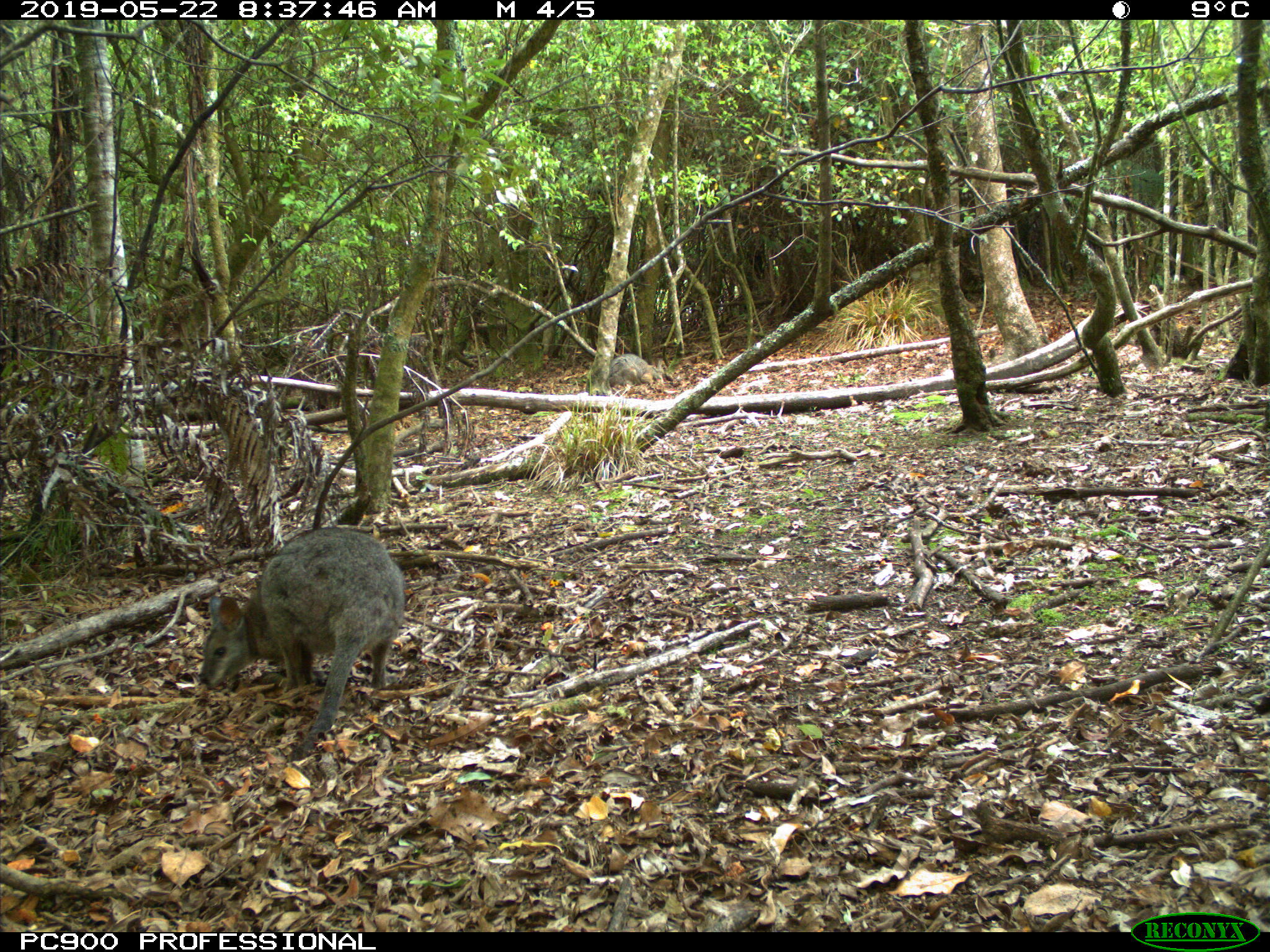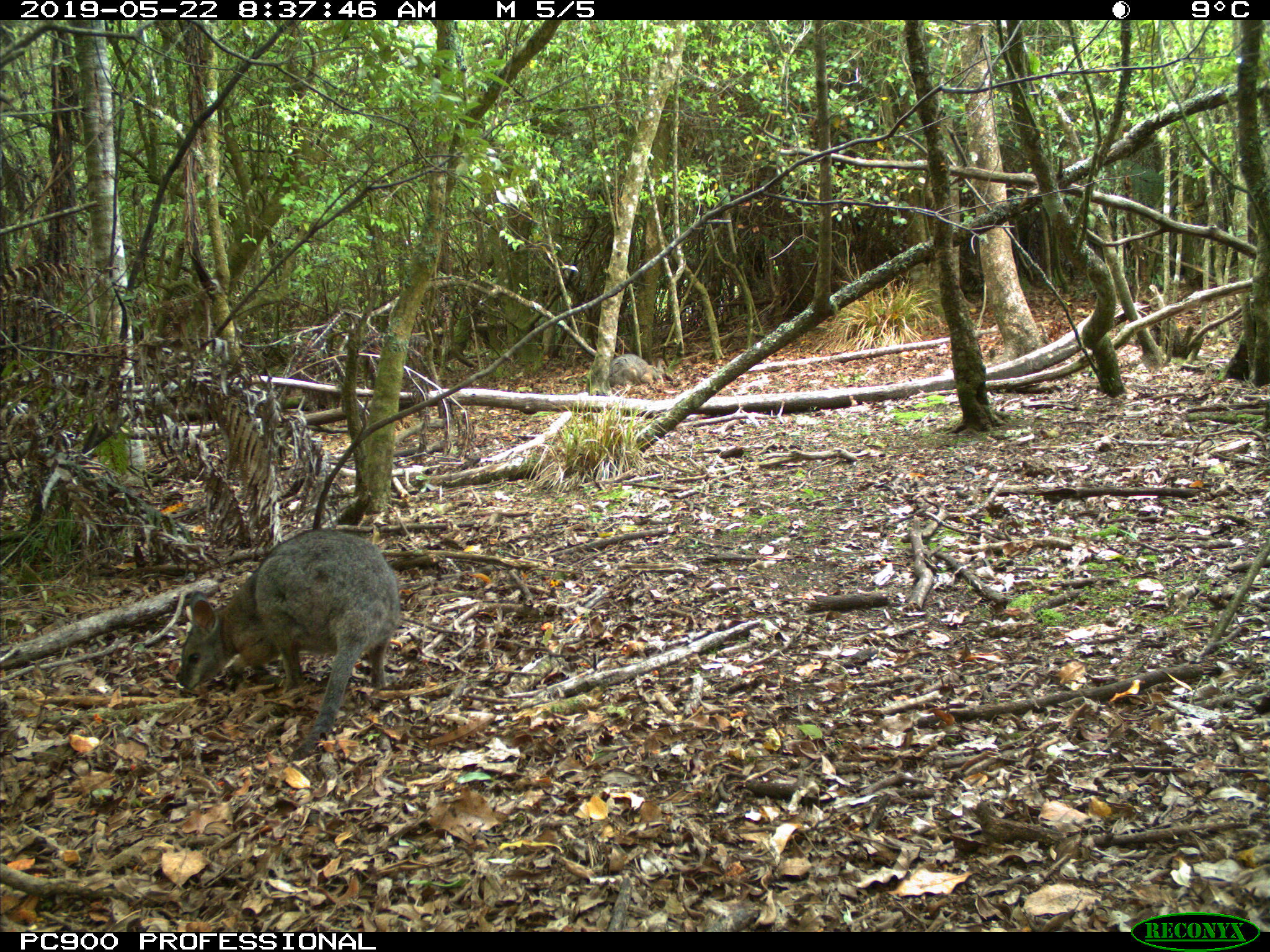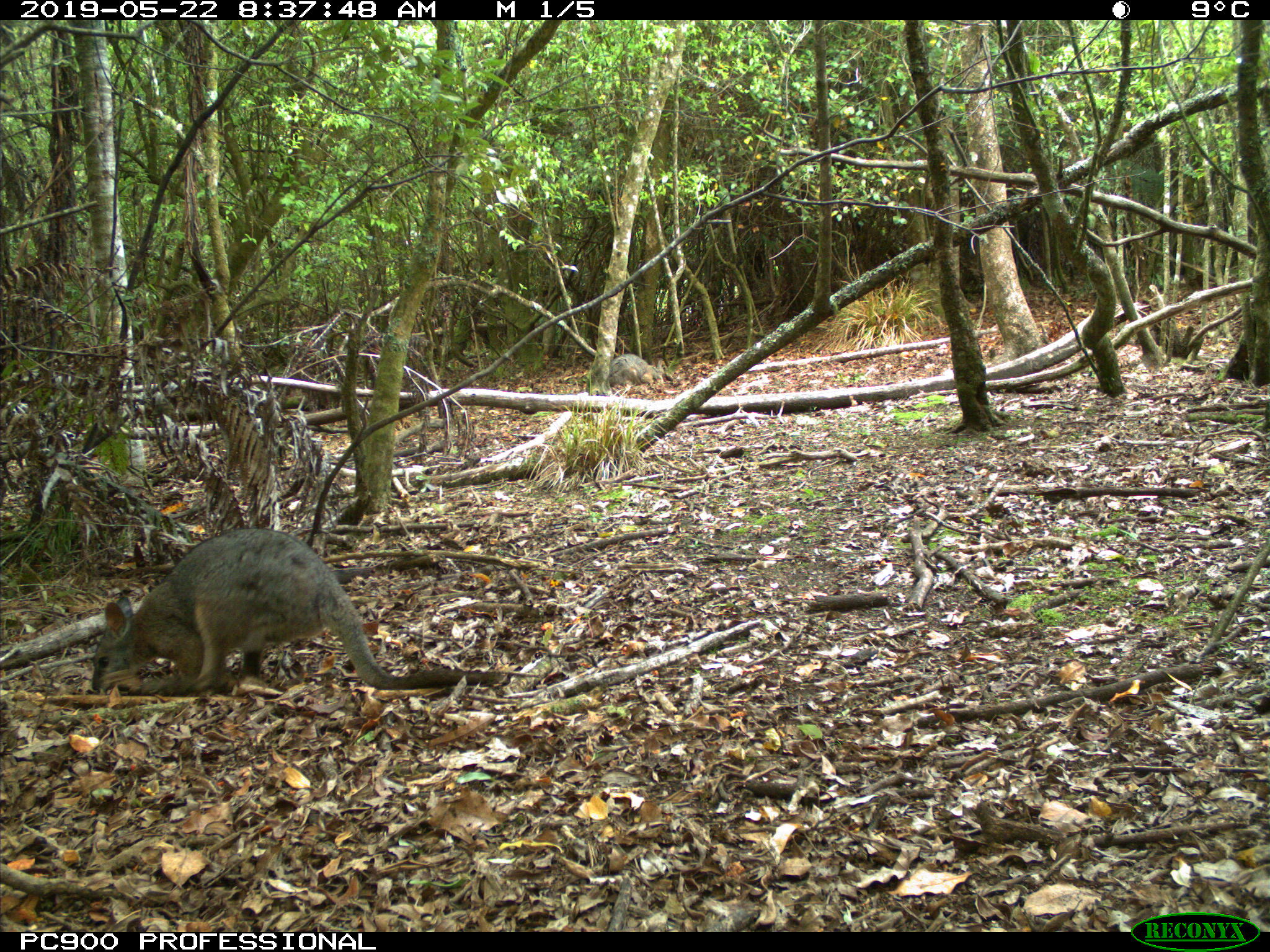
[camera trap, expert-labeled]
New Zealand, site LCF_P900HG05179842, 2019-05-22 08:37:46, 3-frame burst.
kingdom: Animalia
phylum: Chordata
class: Mammalia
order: Diprotodontia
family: Macropodidae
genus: Notamacropus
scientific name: Notamacropus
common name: wallaby